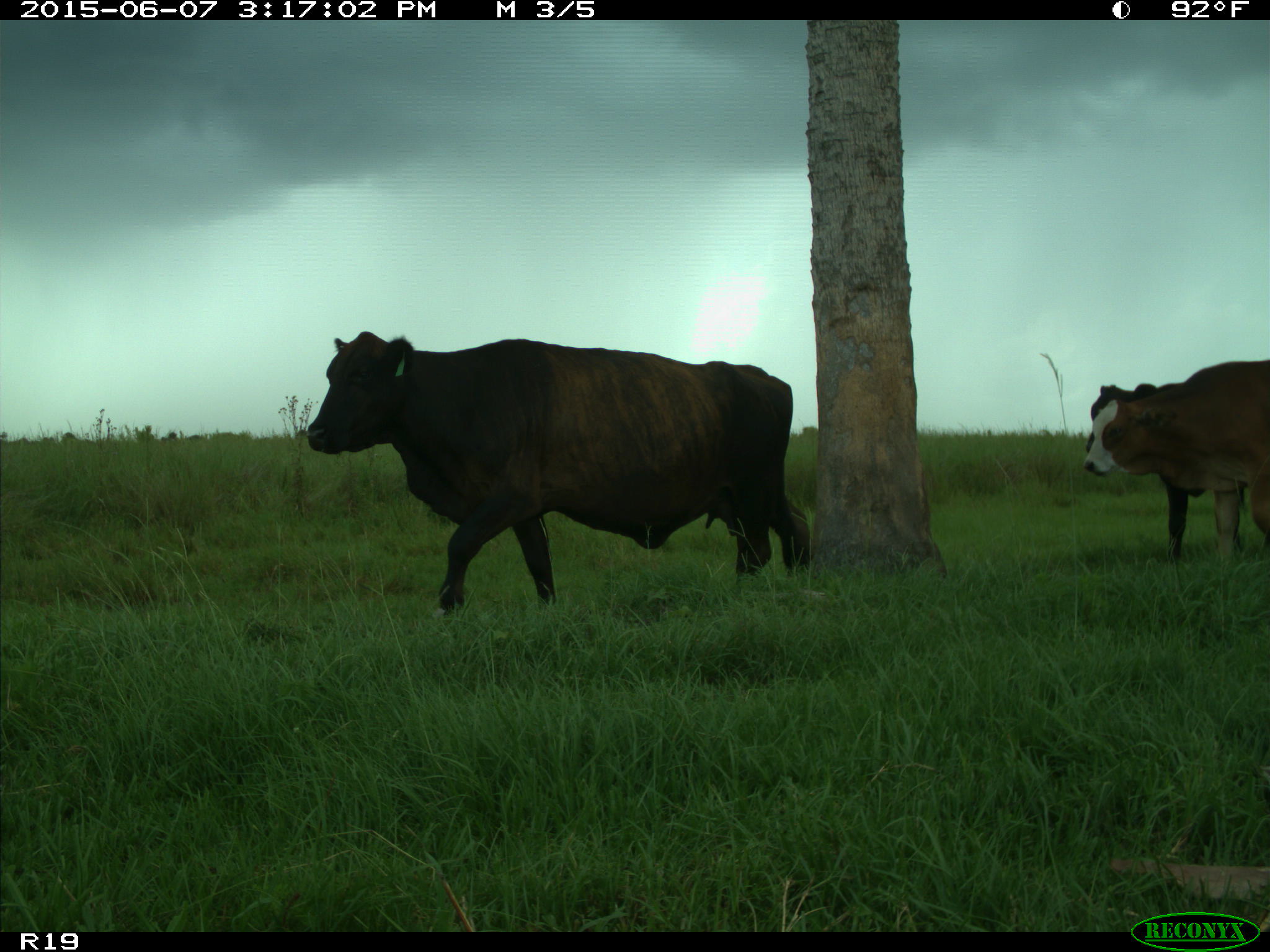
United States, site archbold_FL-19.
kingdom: Animalia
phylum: Chordata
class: Mammalia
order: Artiodactyla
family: Bovidae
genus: Bos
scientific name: Bos taurus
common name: domestic cow